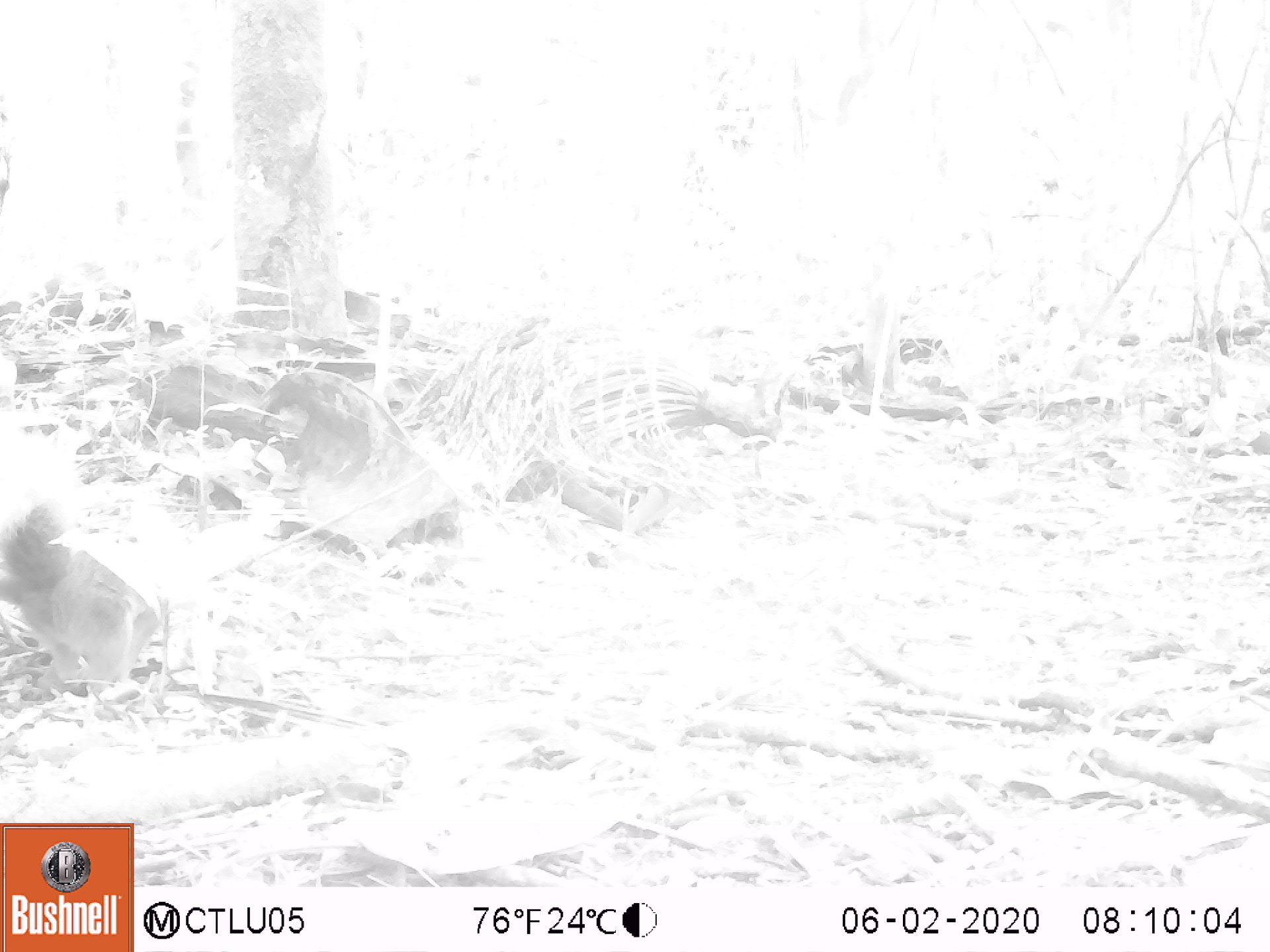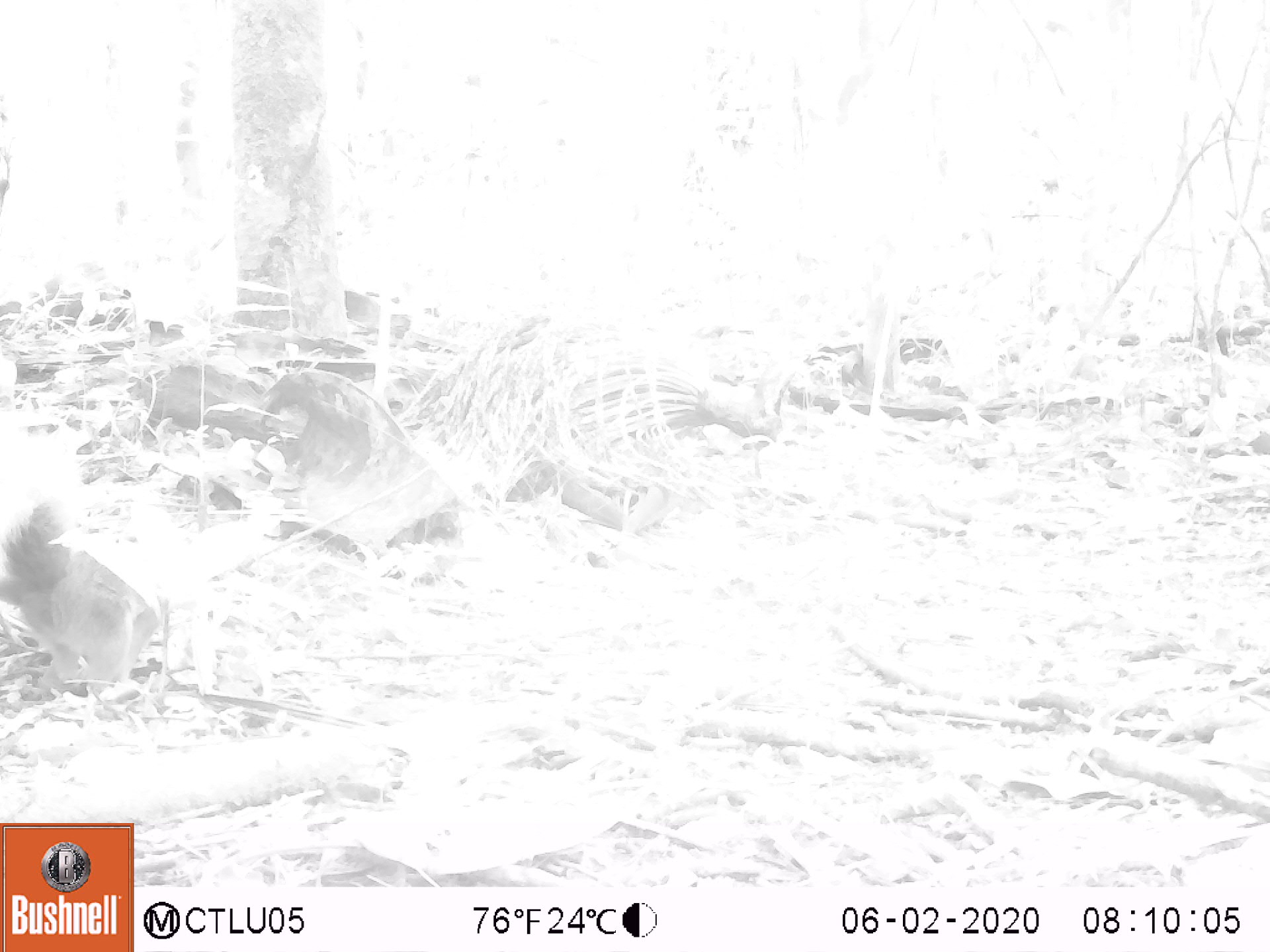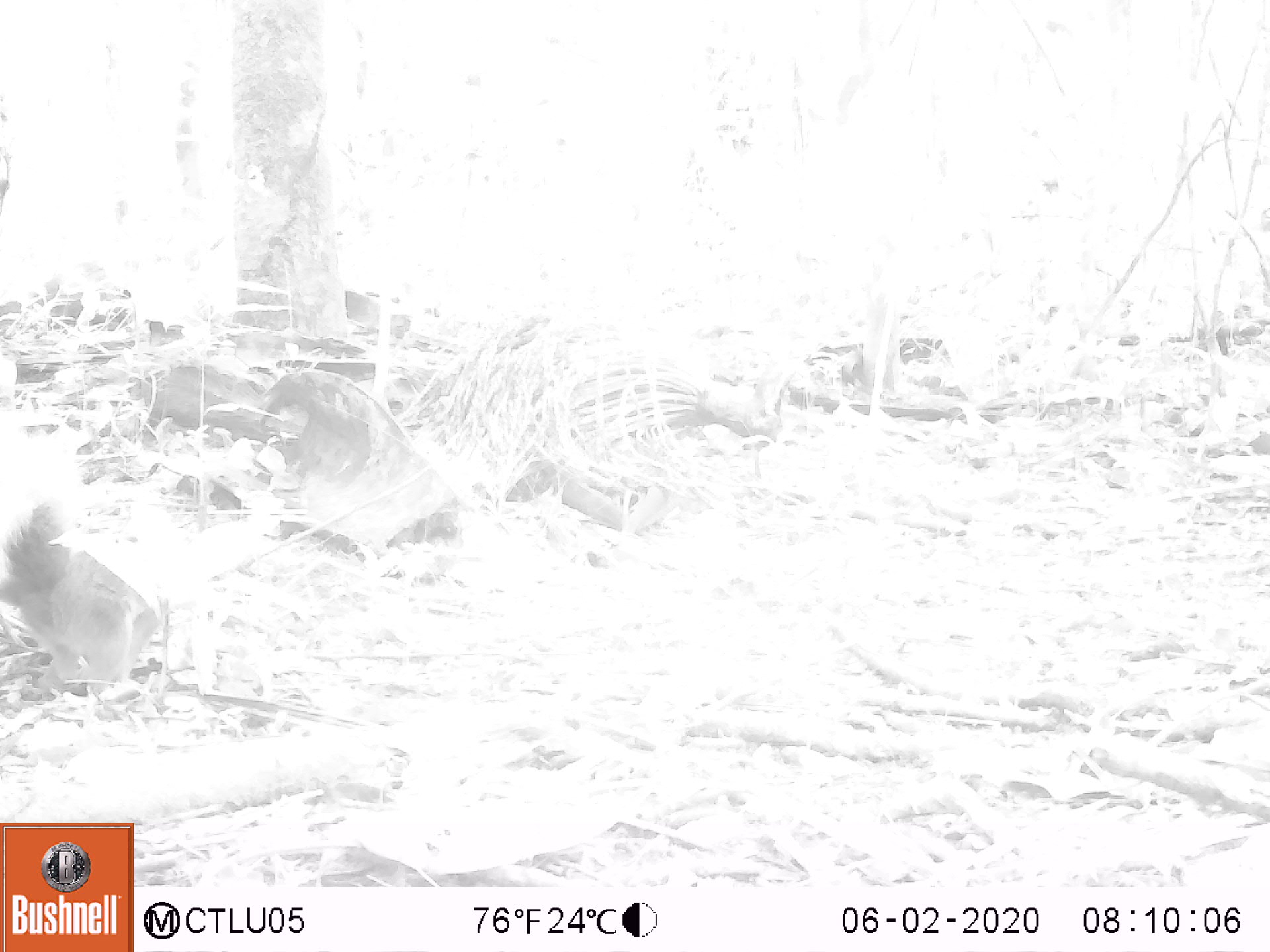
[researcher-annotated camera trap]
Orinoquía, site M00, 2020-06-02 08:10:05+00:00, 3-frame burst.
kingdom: Animalia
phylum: Chordata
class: Mammalia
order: Rodentia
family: Sciuridae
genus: Sciurus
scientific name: Sciurus igniventris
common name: northern amazon red squirrel